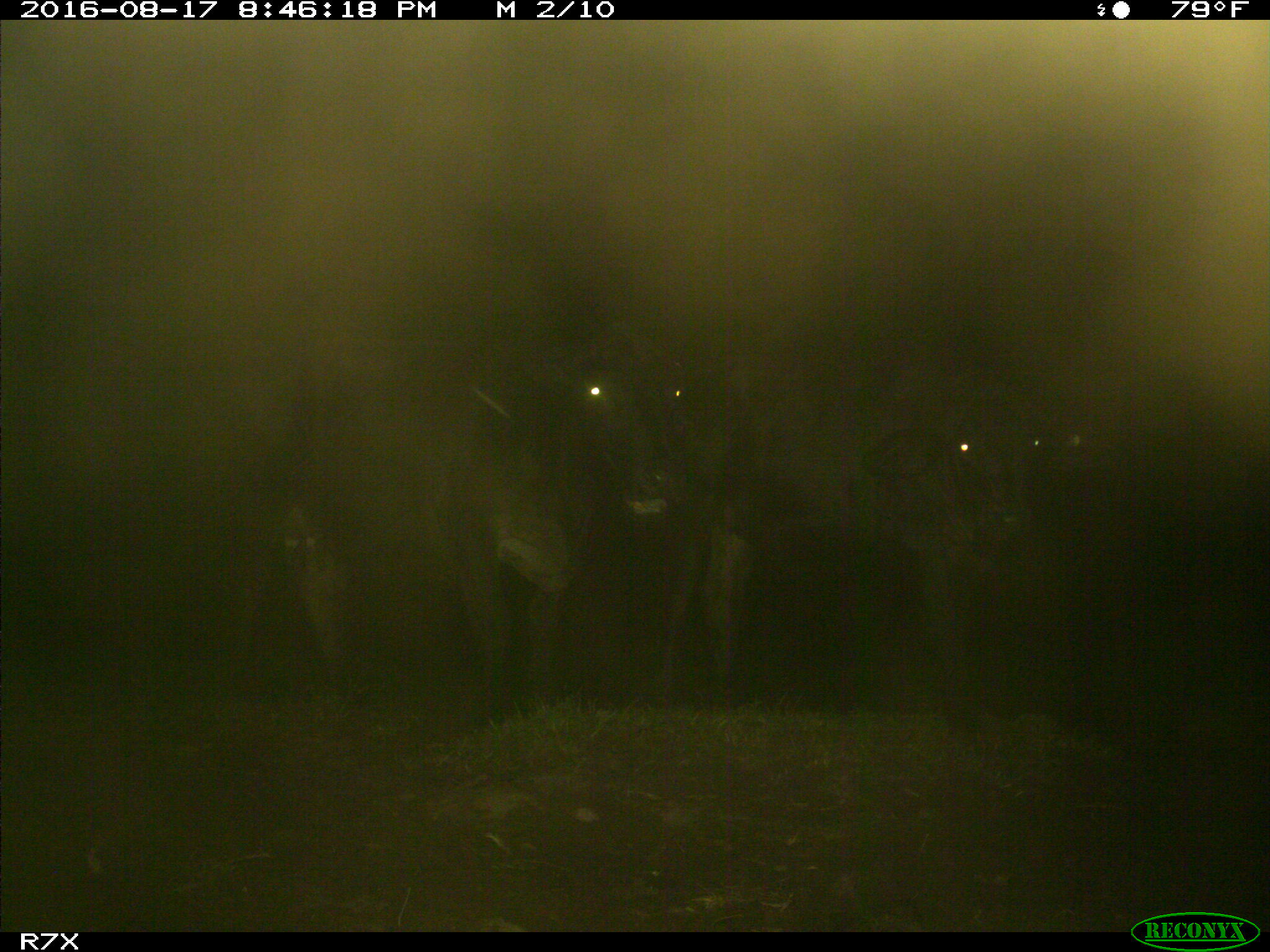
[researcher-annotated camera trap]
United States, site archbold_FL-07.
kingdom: Animalia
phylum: Chordata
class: Mammalia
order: Artiodactyla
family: Bovidae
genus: Bos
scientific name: Bos taurus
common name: domestic cow